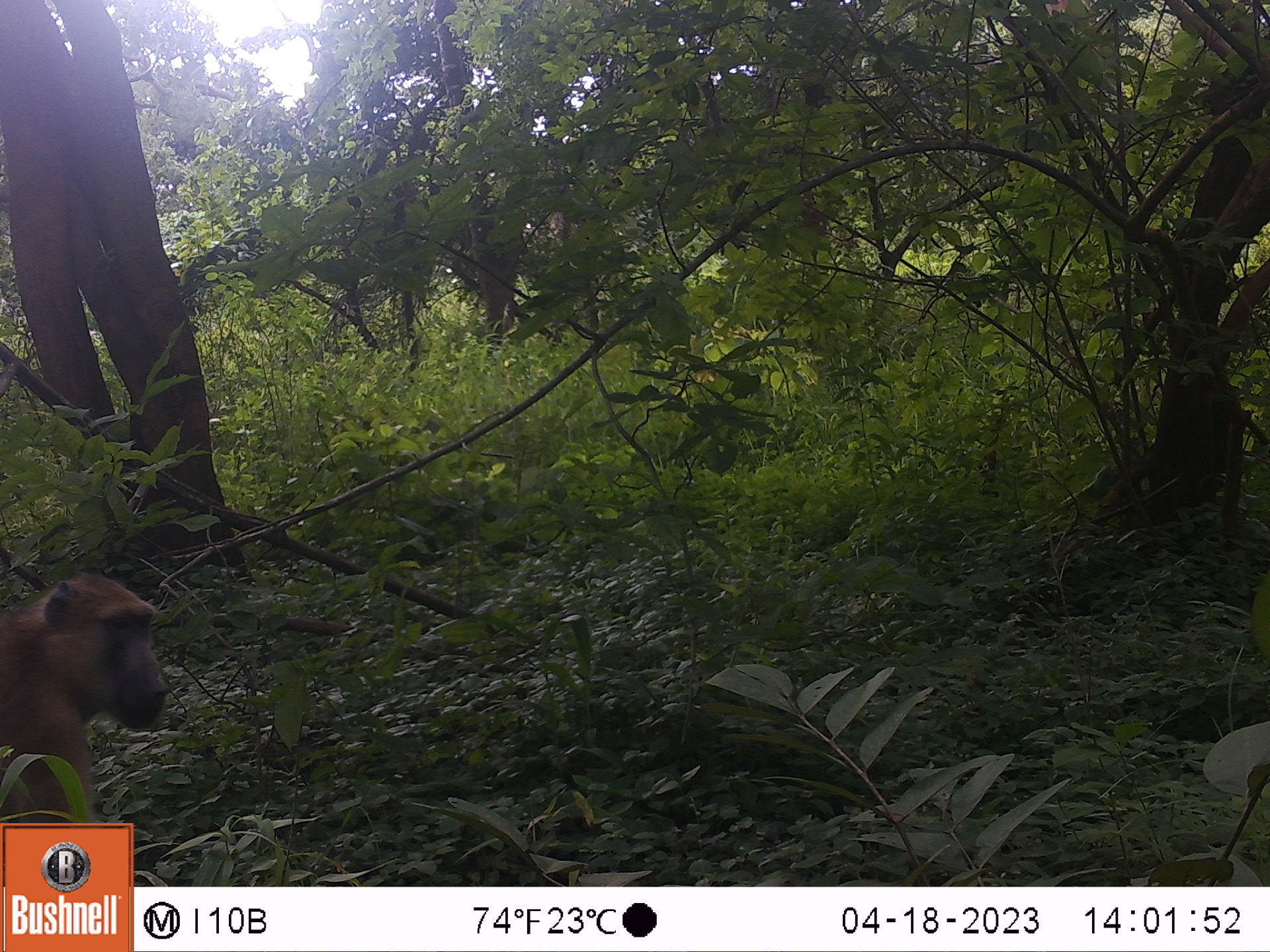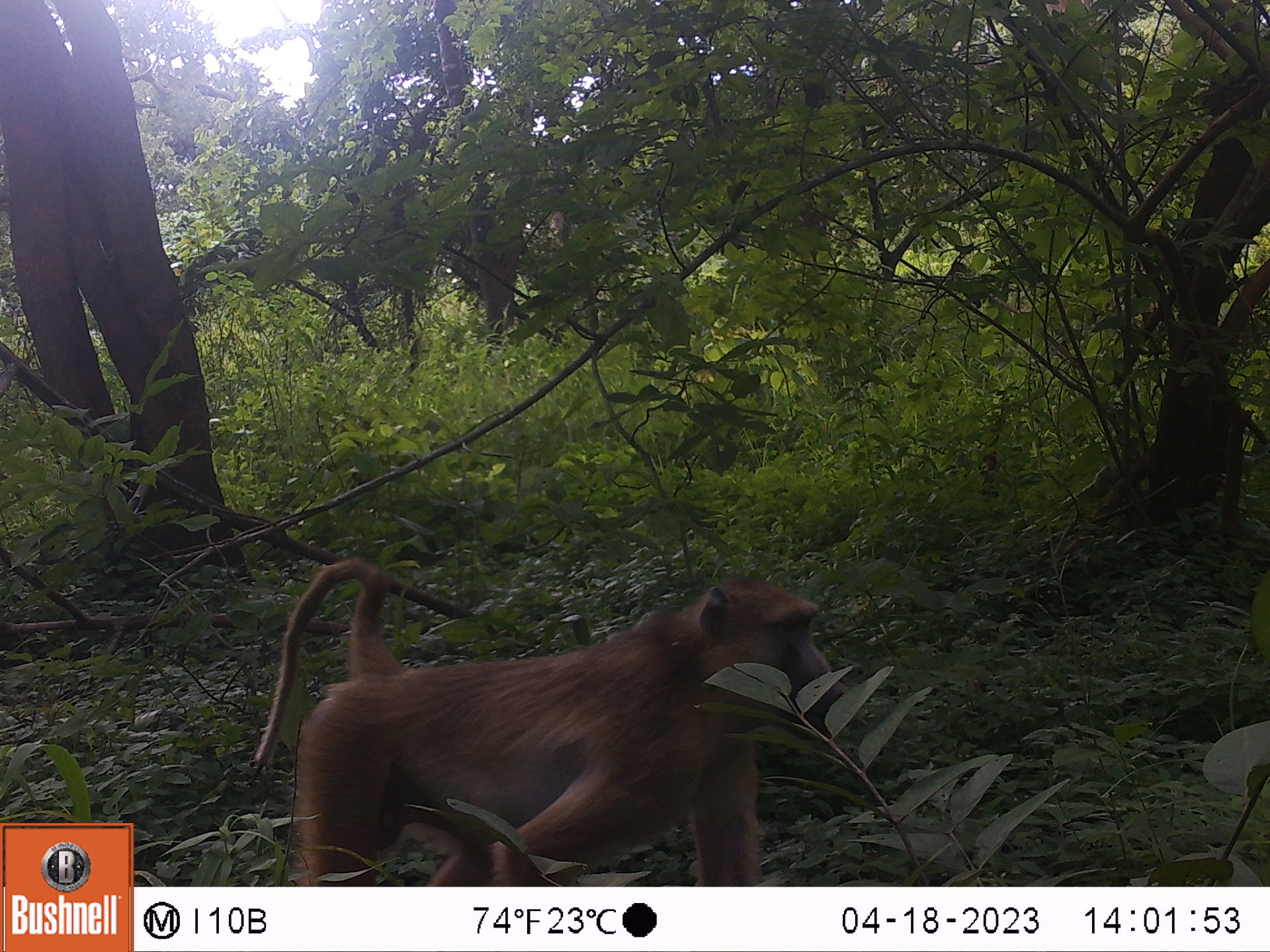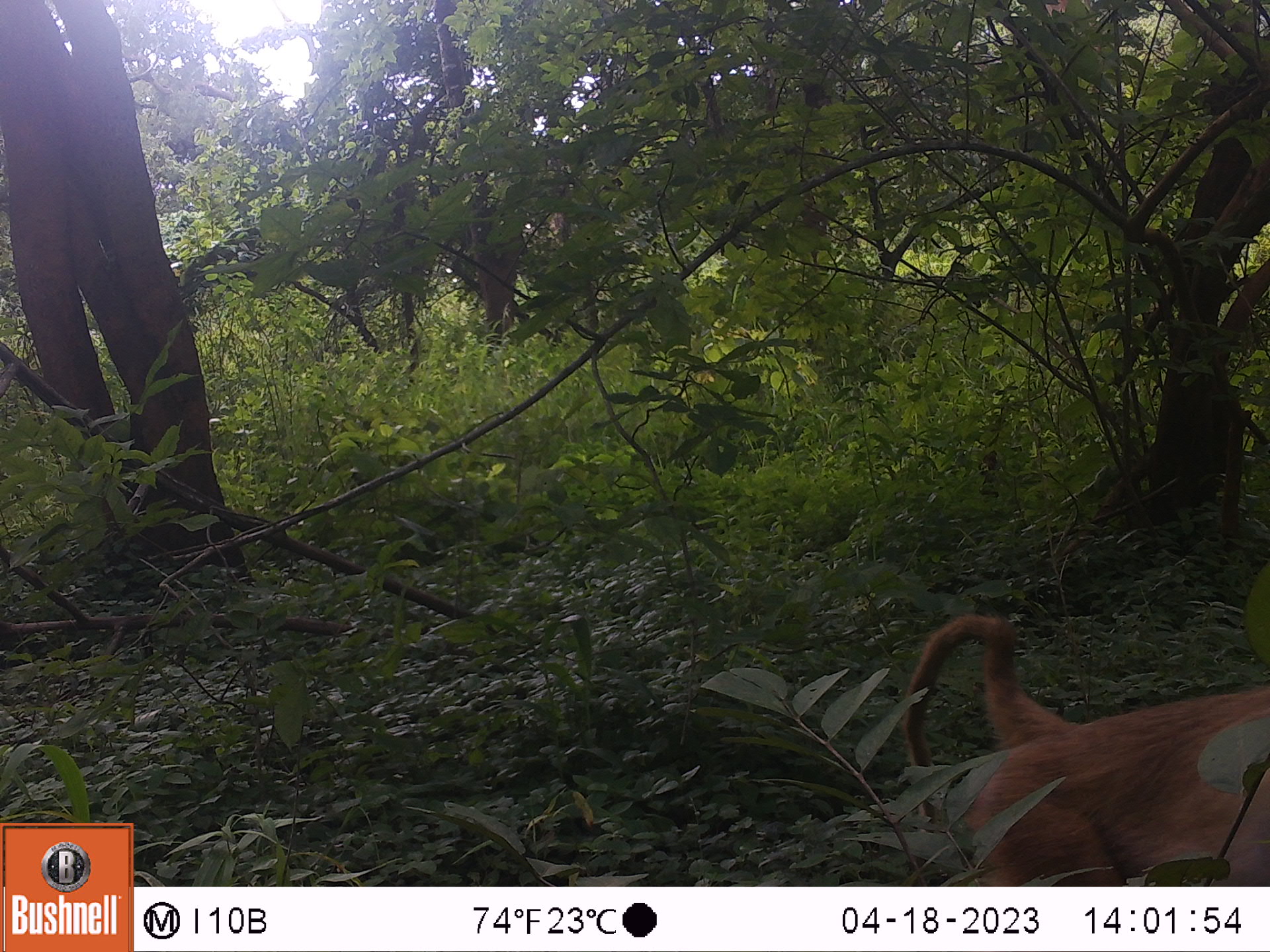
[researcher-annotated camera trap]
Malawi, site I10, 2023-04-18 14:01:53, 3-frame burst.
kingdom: Animalia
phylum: Chordata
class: Mammalia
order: Primates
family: Cercopithecidae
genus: Papio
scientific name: Papio cynocephalus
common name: yellow baboon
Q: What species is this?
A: Yellow baboon (Papio cynocephalus).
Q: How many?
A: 1.